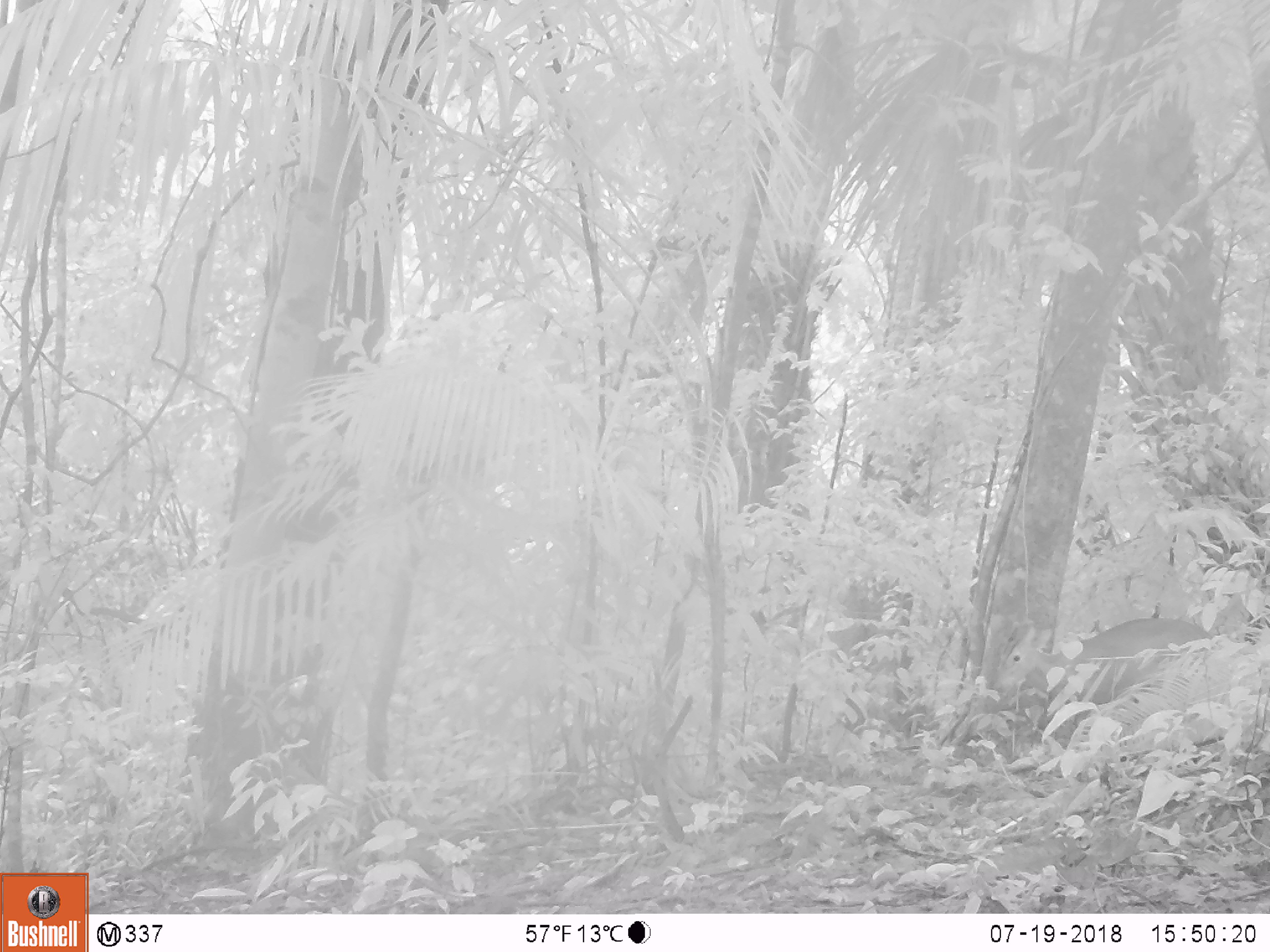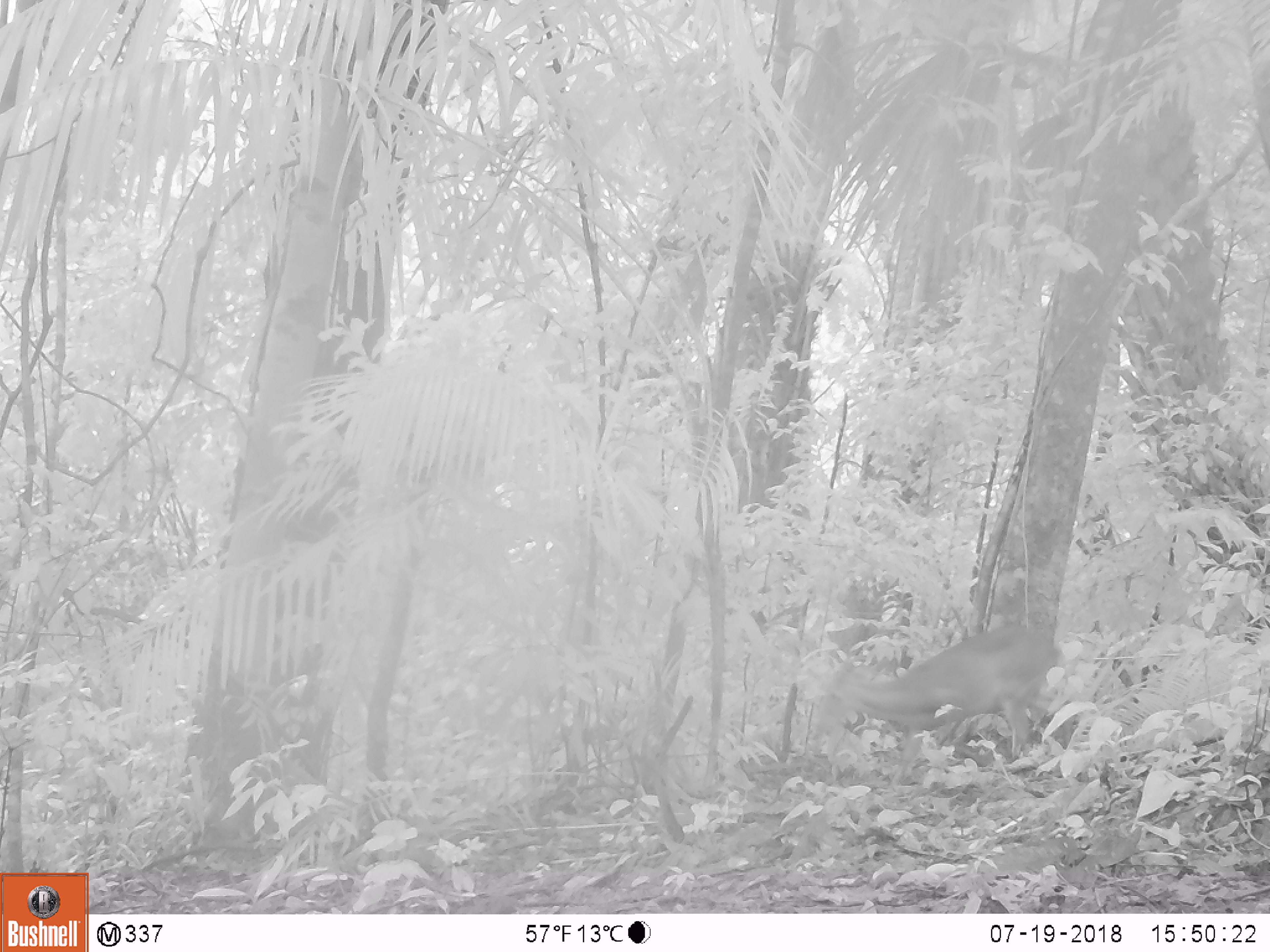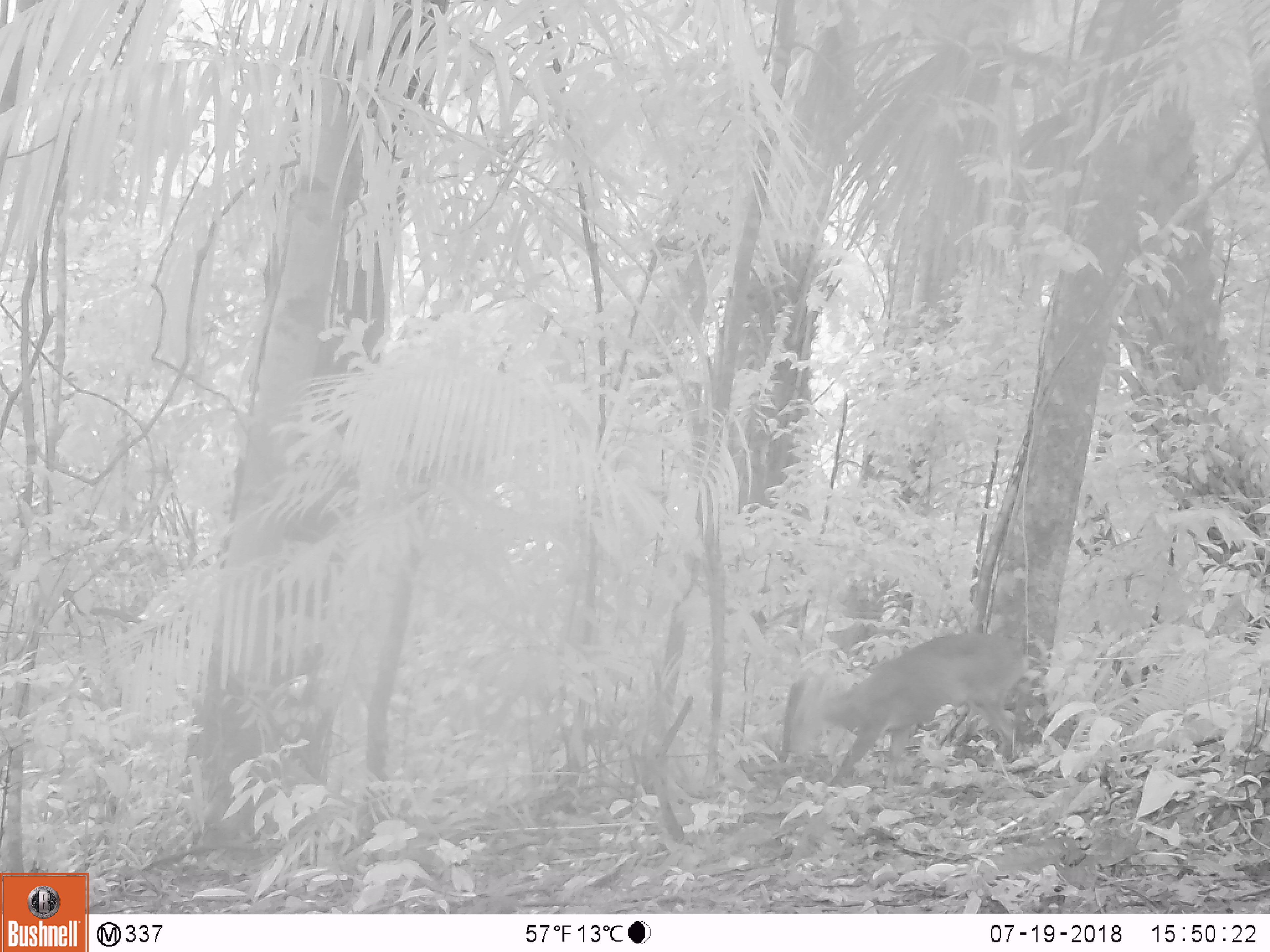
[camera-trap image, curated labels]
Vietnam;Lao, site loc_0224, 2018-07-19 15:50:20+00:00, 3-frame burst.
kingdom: Animalia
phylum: Chordata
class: Mammalia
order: Artiodactyla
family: Cervidae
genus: Muntiacus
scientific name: Muntiacus vuquangensis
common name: large-antlered muntjac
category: large antlered muntjac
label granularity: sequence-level